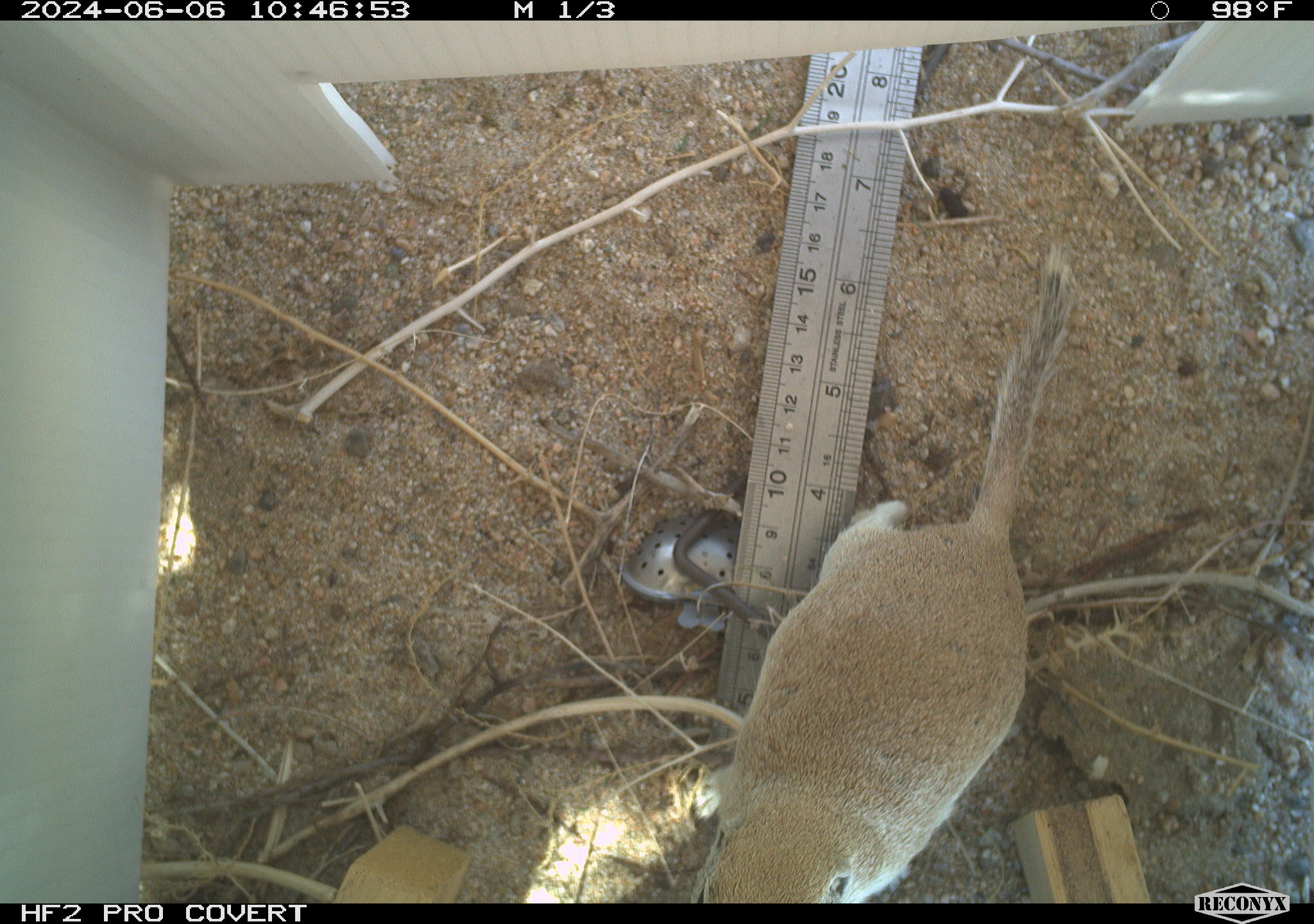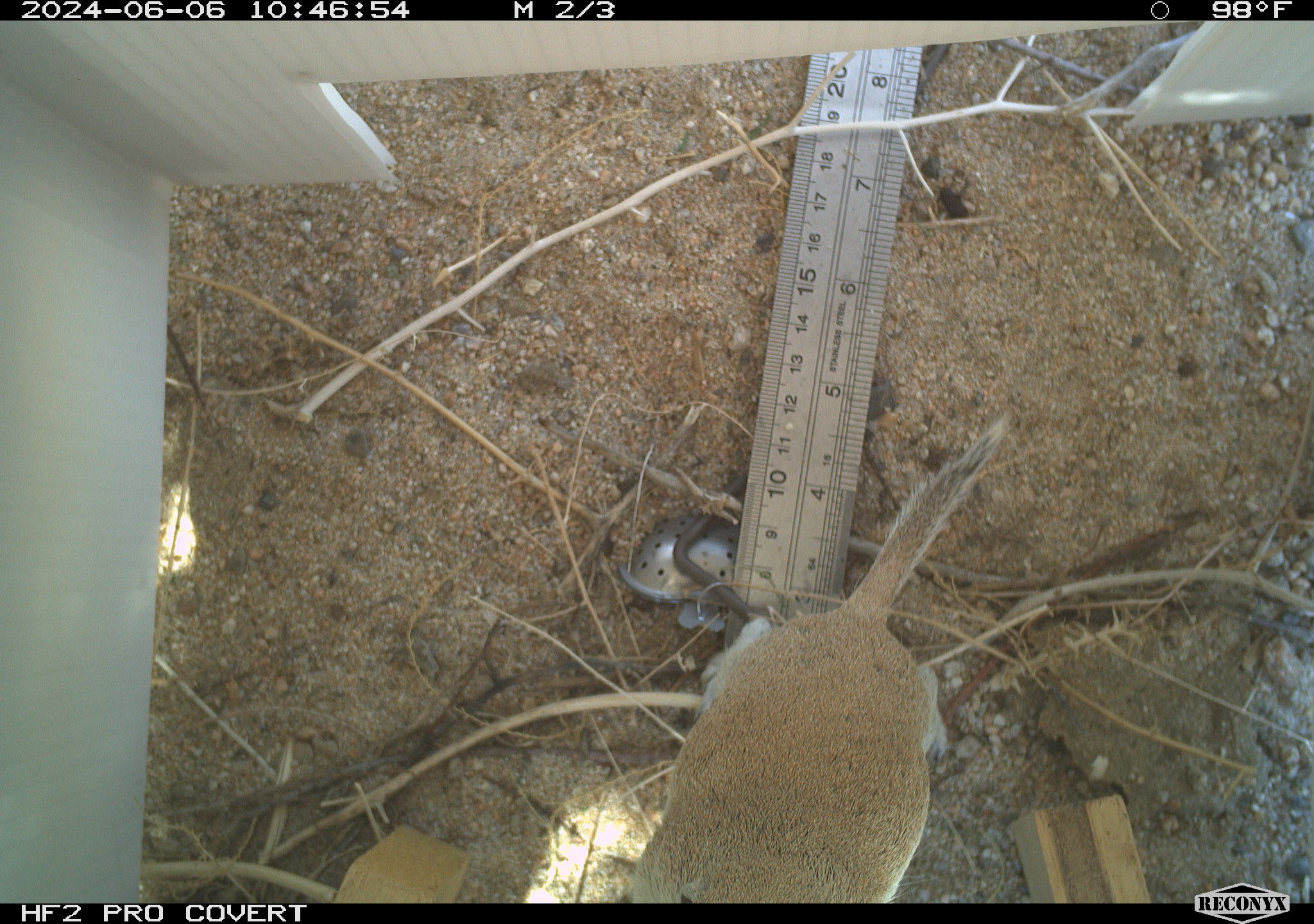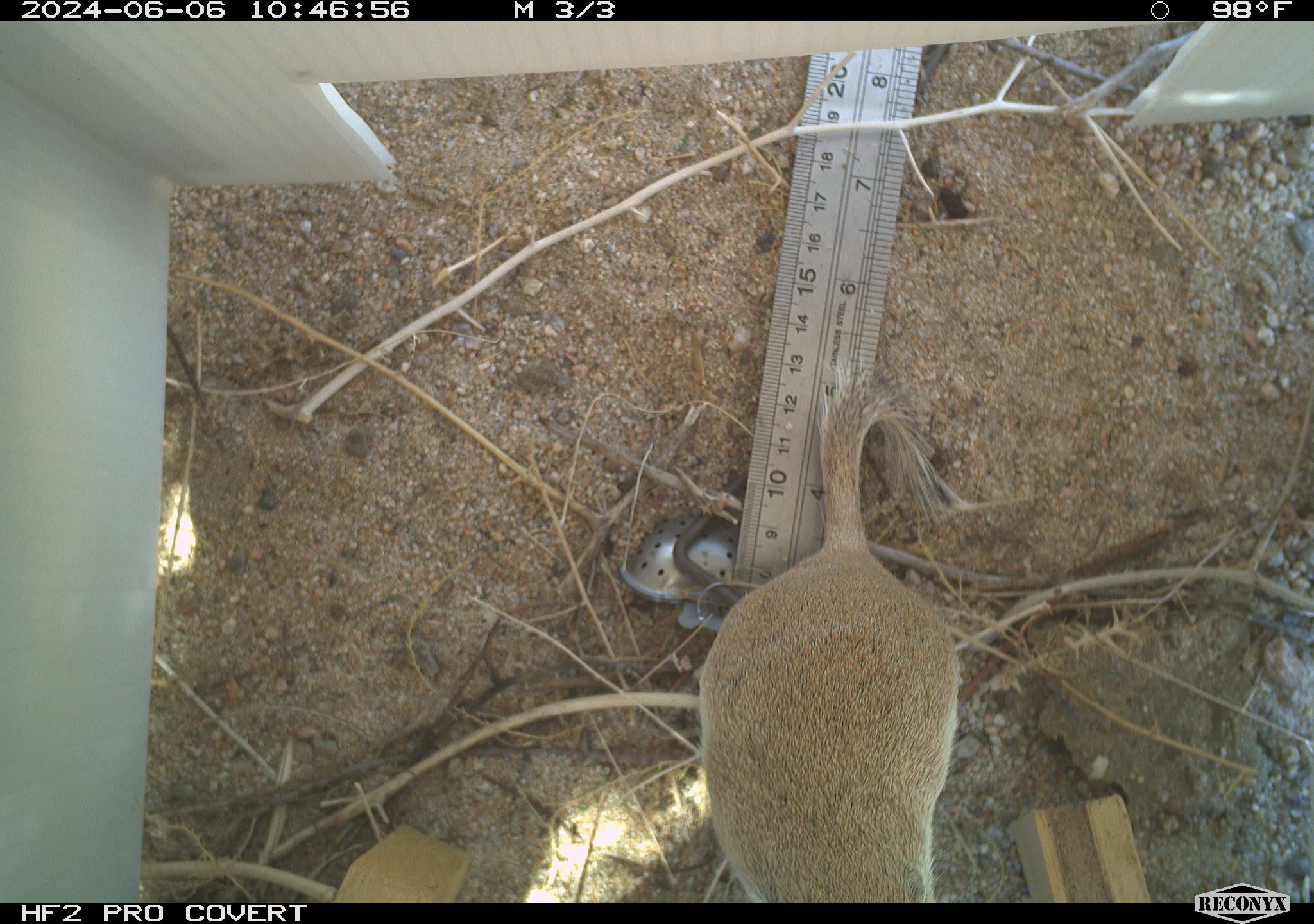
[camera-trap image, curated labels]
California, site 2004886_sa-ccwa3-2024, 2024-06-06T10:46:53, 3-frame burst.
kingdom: Animalia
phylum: Chordata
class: Mammalia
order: Rodentia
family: Sciuridae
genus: Xerospermophilus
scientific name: Xerospermophilus tereticaudus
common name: round-tailed ground squirrel